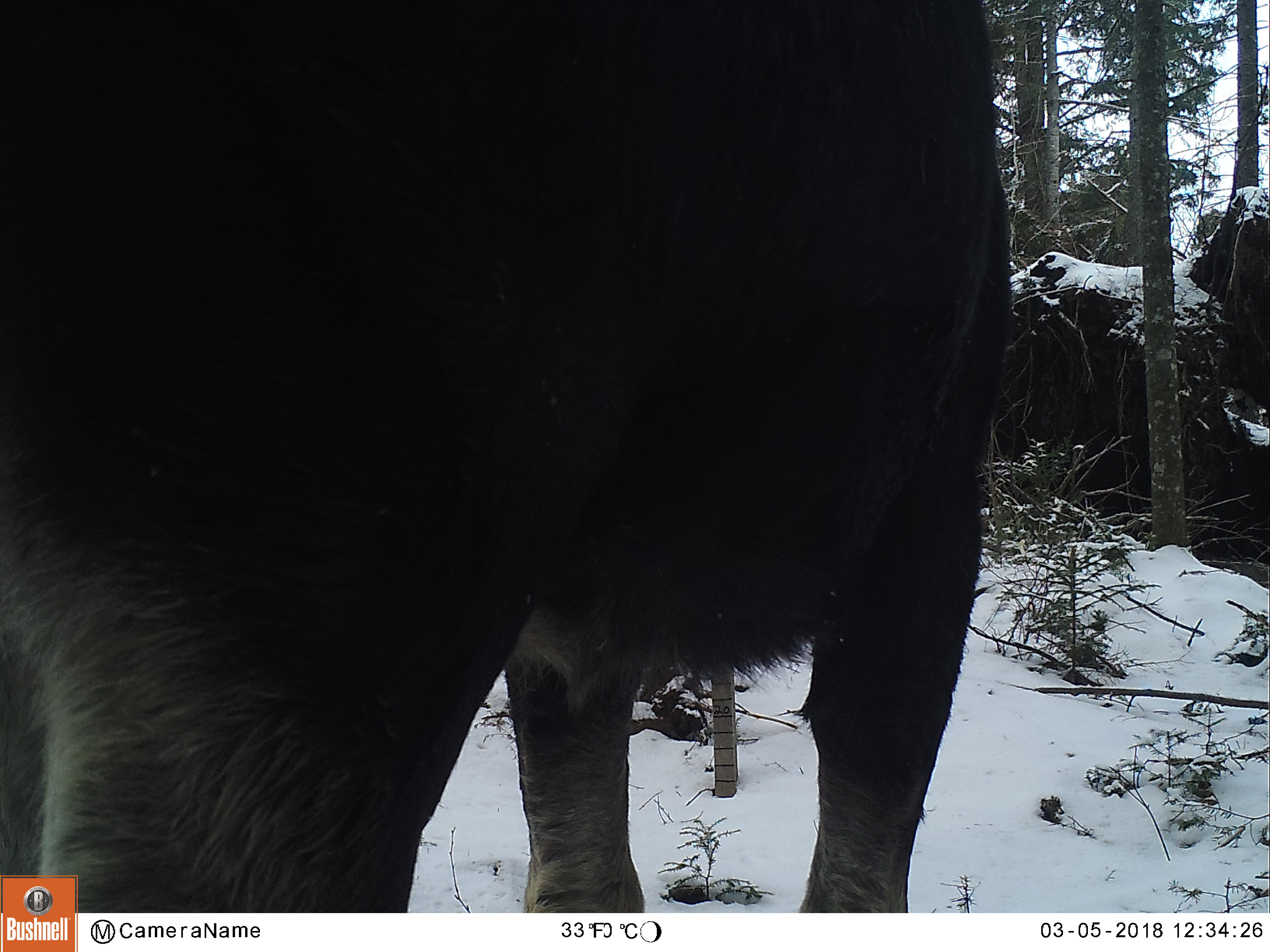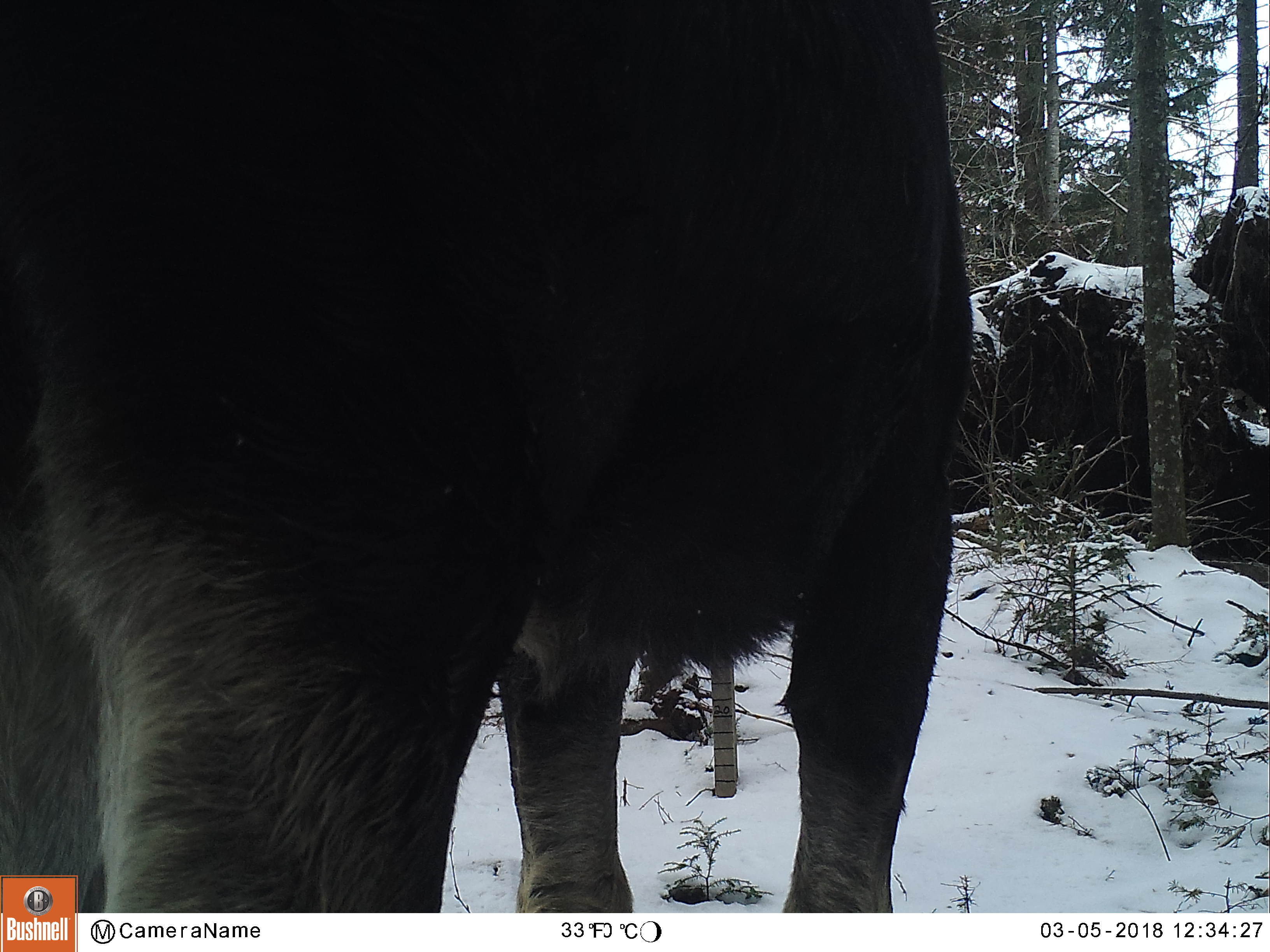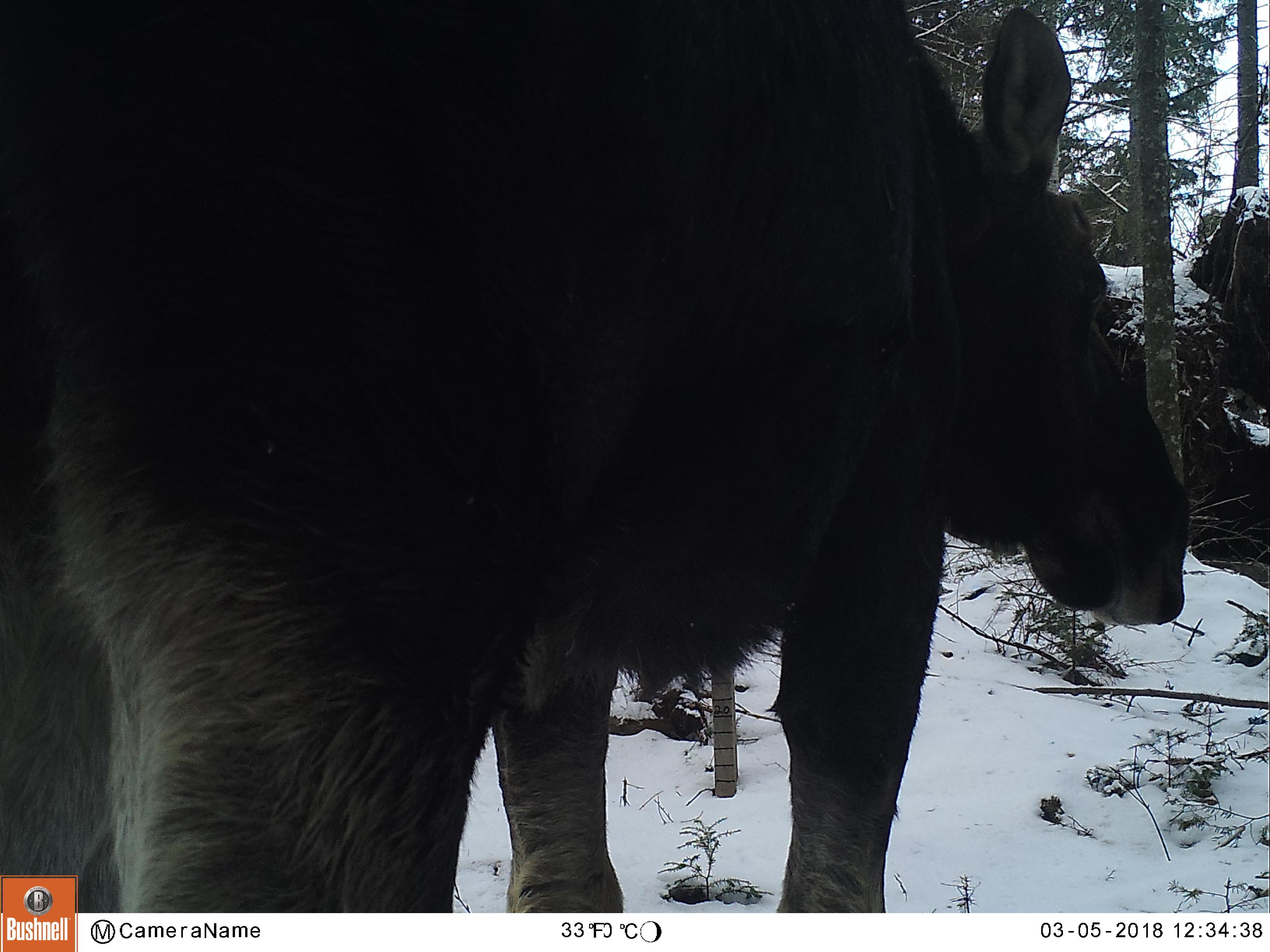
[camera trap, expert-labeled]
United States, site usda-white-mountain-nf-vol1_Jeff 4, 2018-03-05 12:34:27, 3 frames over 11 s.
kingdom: Animalia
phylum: Chordata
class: Mammalia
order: Artiodactyla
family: Cervidae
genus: Alces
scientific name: Alces alces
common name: moose